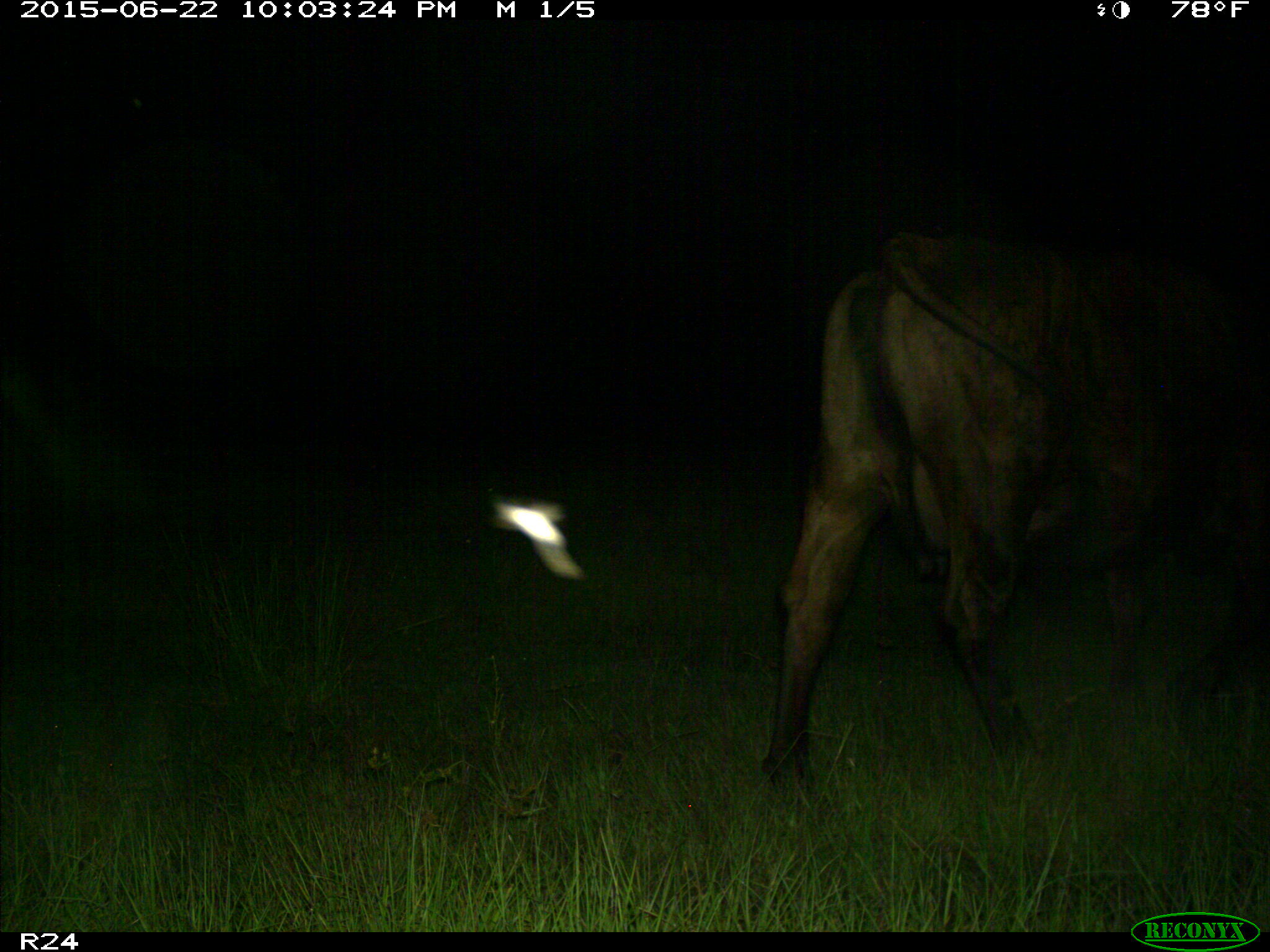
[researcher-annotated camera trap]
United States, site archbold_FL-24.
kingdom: Animalia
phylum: Chordata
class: Mammalia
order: Artiodactyla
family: Bovidae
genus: Bos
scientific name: Bos taurus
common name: domestic cow